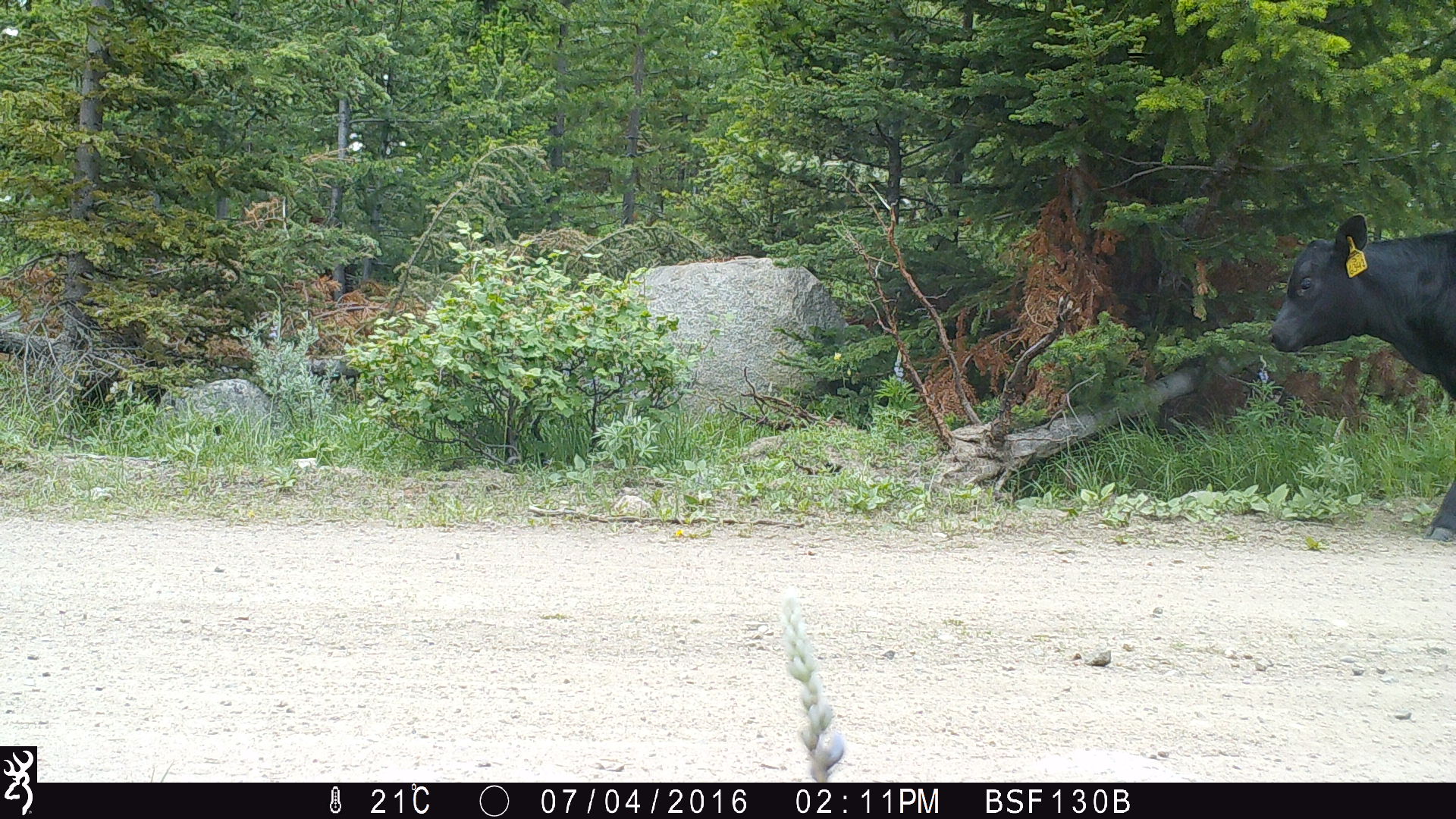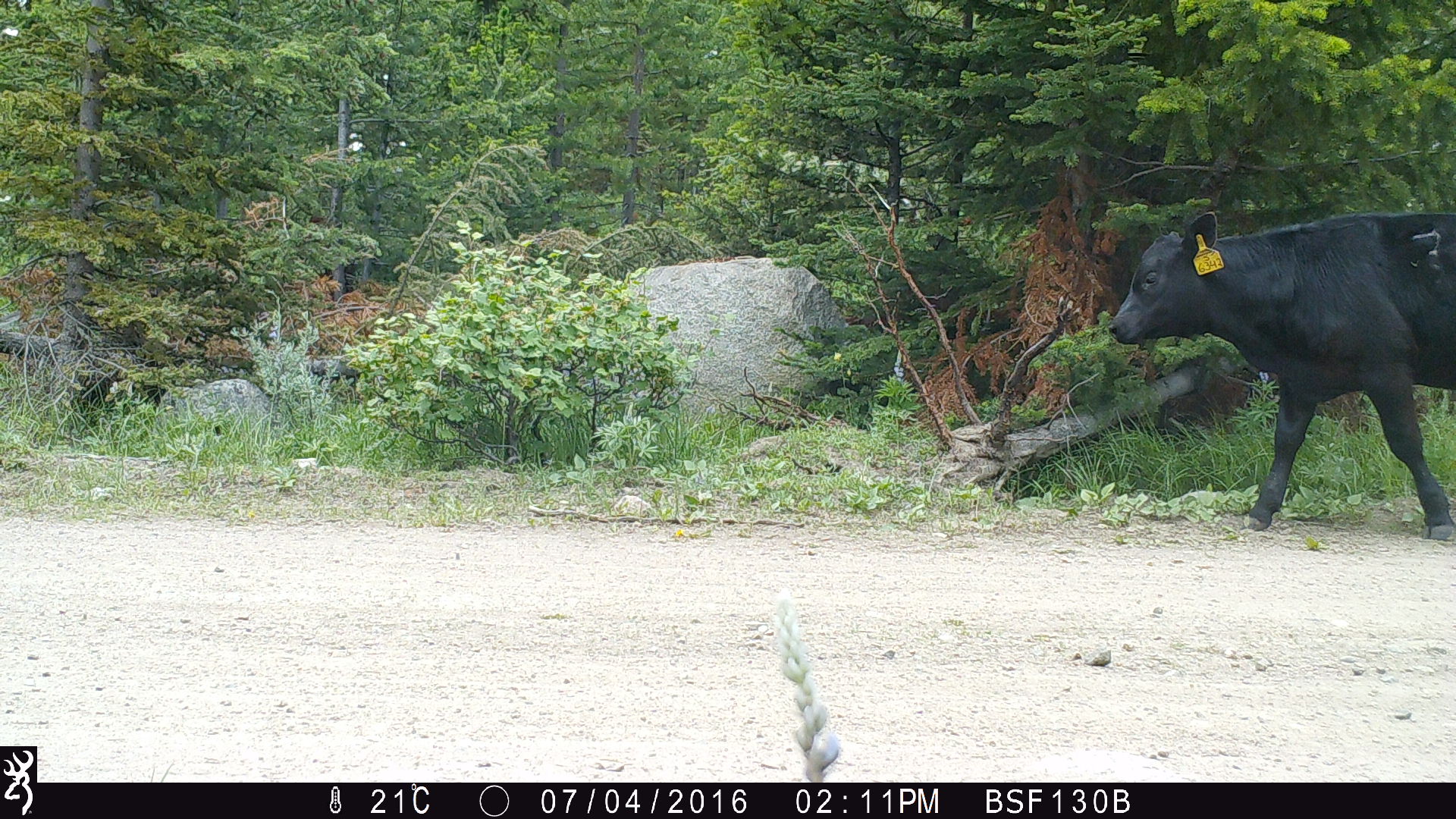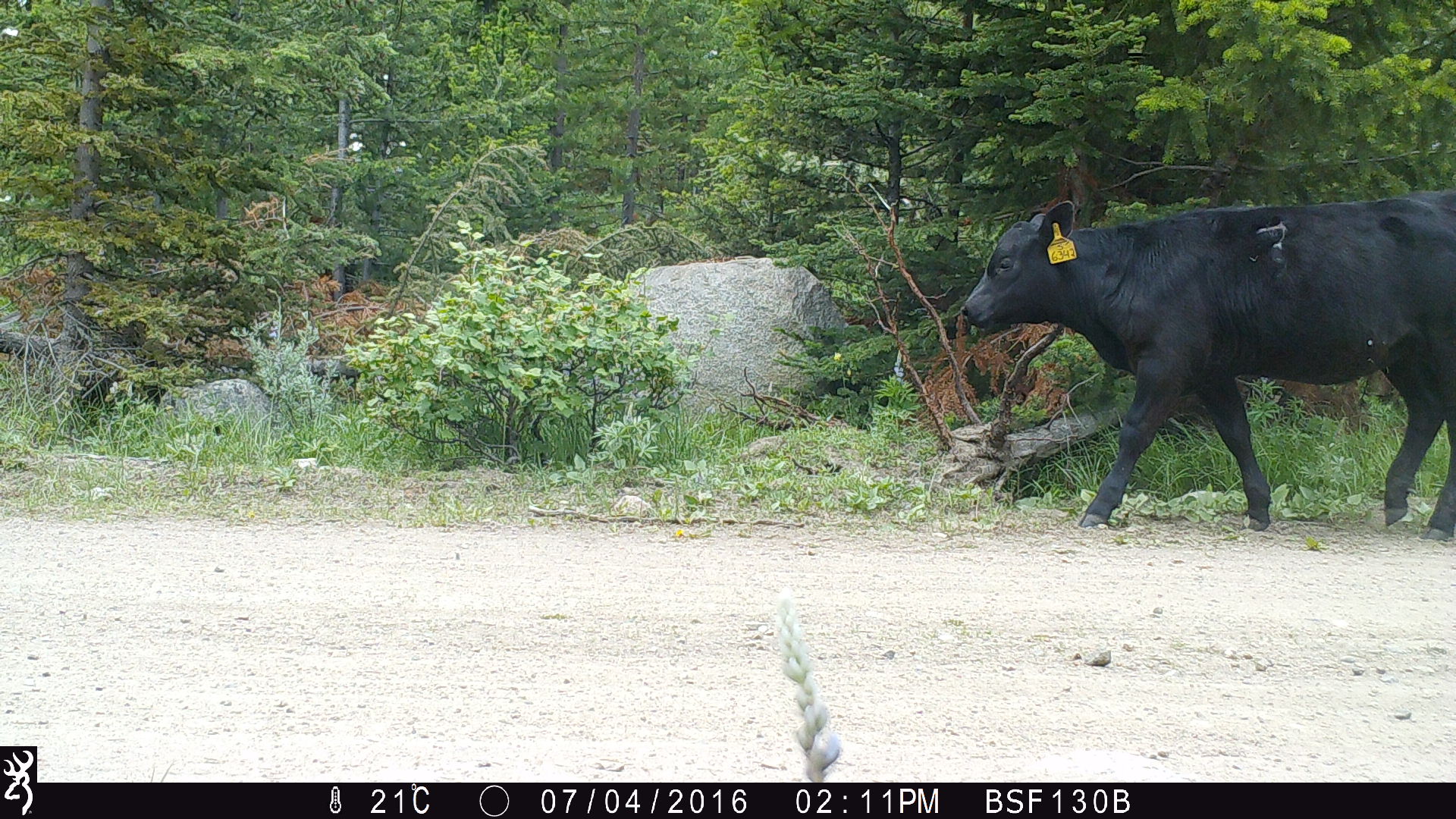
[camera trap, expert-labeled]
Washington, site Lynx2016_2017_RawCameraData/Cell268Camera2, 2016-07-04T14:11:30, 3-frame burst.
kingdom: Animalia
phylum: Chordata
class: Mammalia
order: Artiodactyla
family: Bovidae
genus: Bos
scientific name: Bos taurus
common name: domestic cattle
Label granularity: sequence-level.